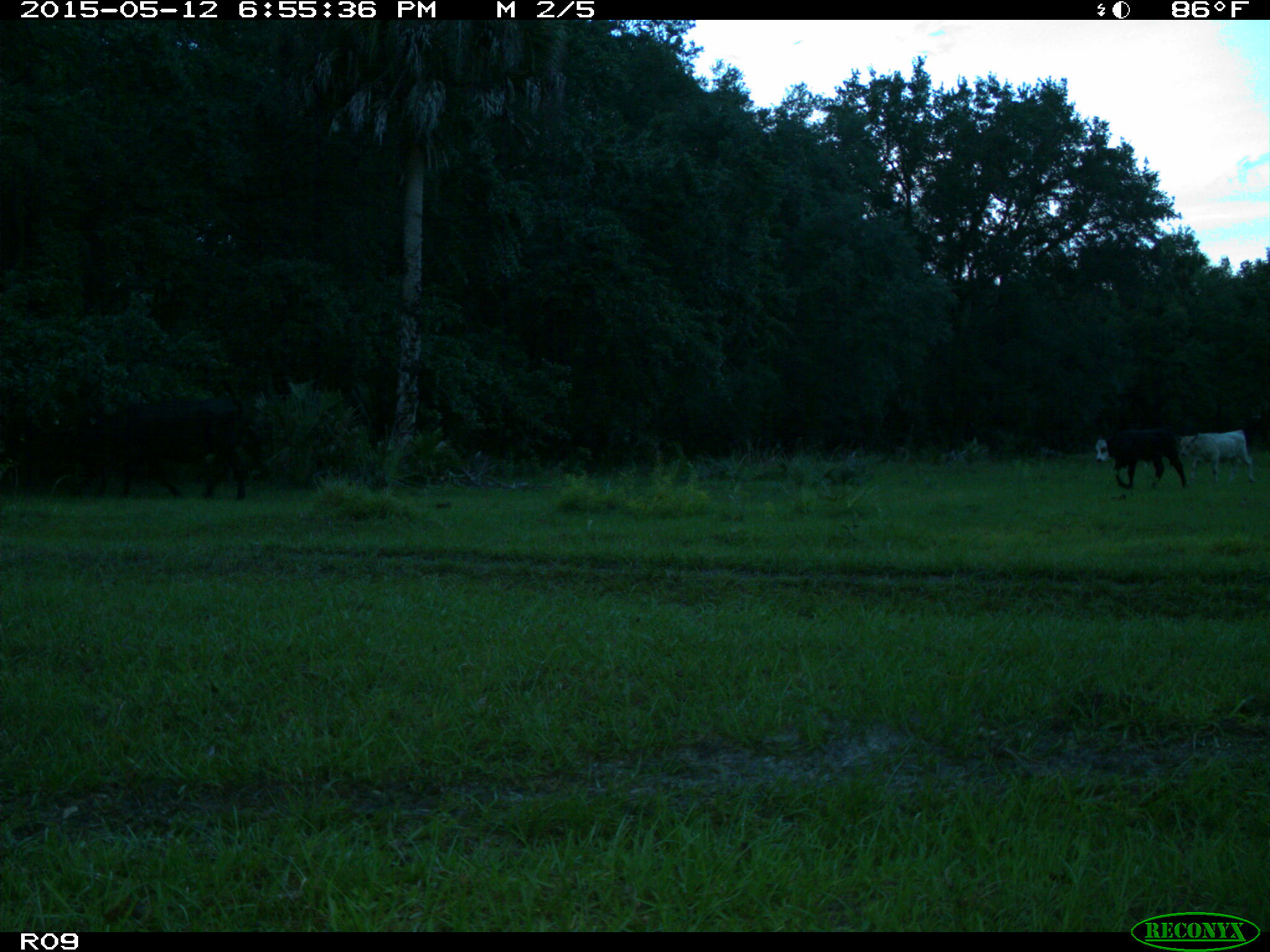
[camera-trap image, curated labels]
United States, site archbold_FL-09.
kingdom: Animalia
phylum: Chordata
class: Mammalia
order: Artiodactyla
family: Bovidae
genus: Bos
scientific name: Bos taurus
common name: domestic cow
Bos taurus (domestic cow).